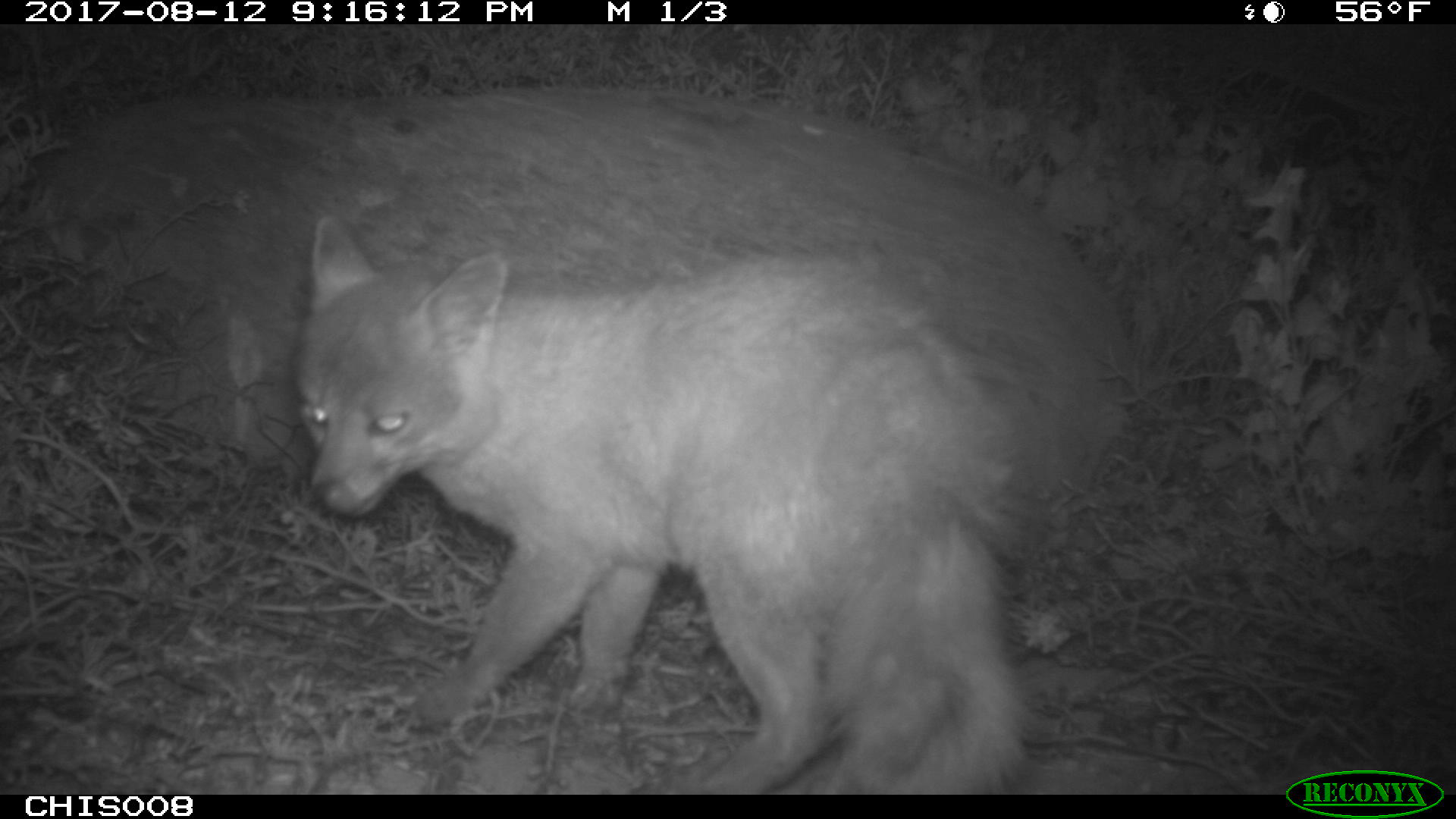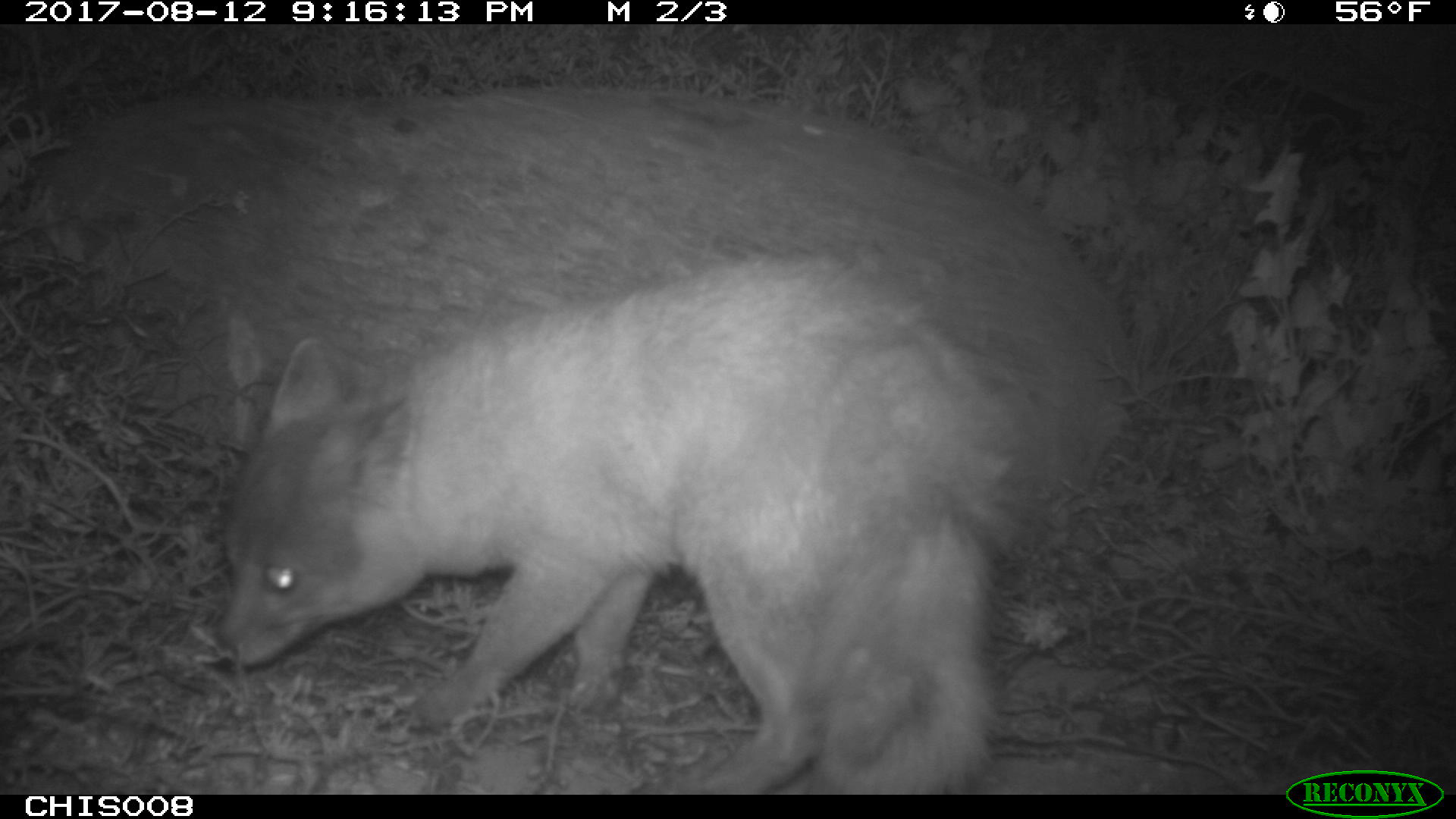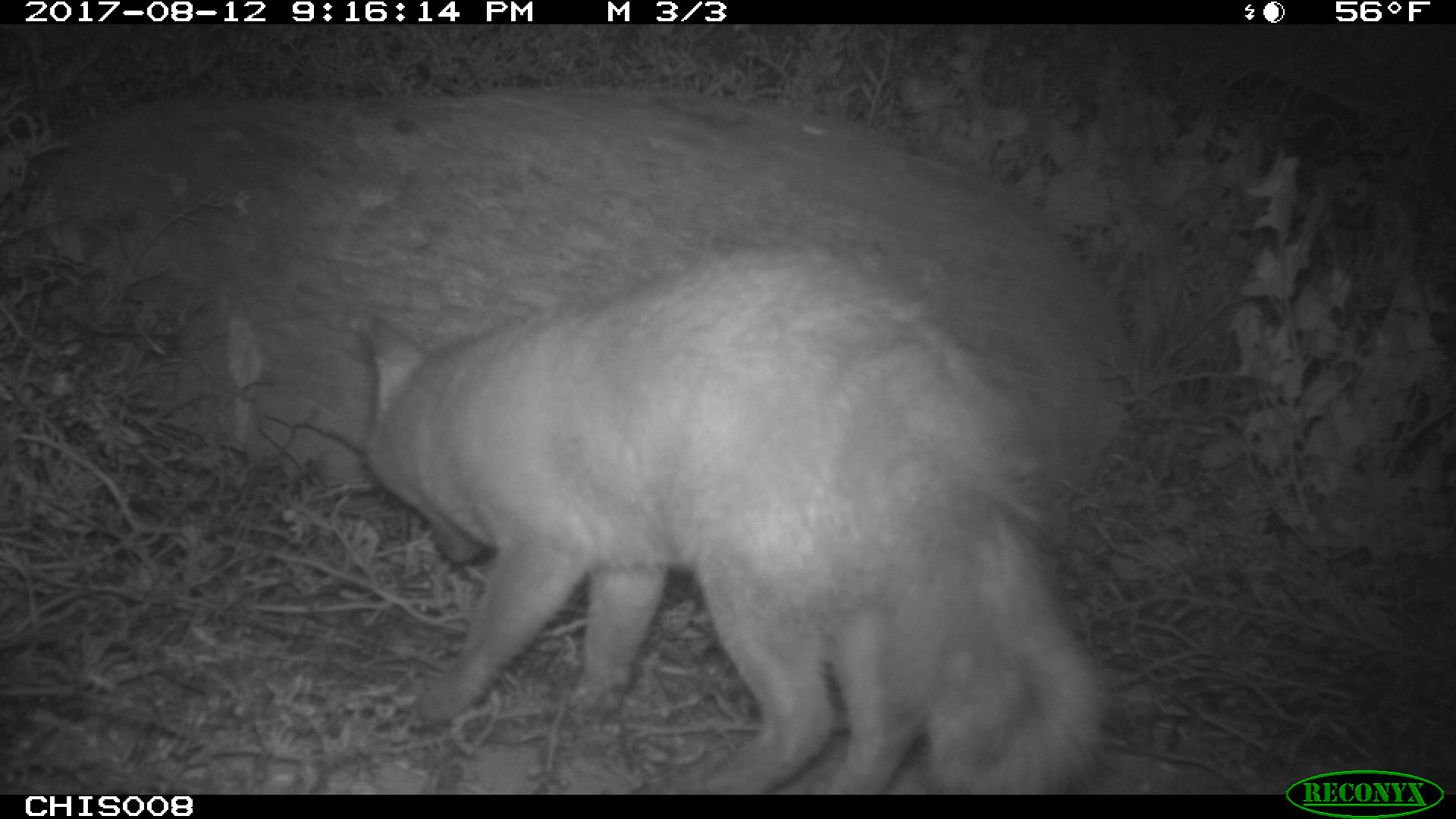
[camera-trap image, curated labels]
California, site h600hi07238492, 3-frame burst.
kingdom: Animalia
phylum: Chordata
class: Mammalia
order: Carnivora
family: Canidae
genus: Urocyon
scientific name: Urocyon littoralis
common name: island fox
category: fox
Fox (island fox) (Urocyon littoralis).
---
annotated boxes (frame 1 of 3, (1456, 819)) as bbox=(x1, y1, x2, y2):
fox: bbox=(293, 216, 1025, 794)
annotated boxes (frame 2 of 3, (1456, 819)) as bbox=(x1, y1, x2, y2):
fox: bbox=(210, 261, 1025, 794)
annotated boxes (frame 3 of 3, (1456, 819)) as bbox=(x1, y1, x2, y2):
fox: bbox=(366, 244, 1112, 791)